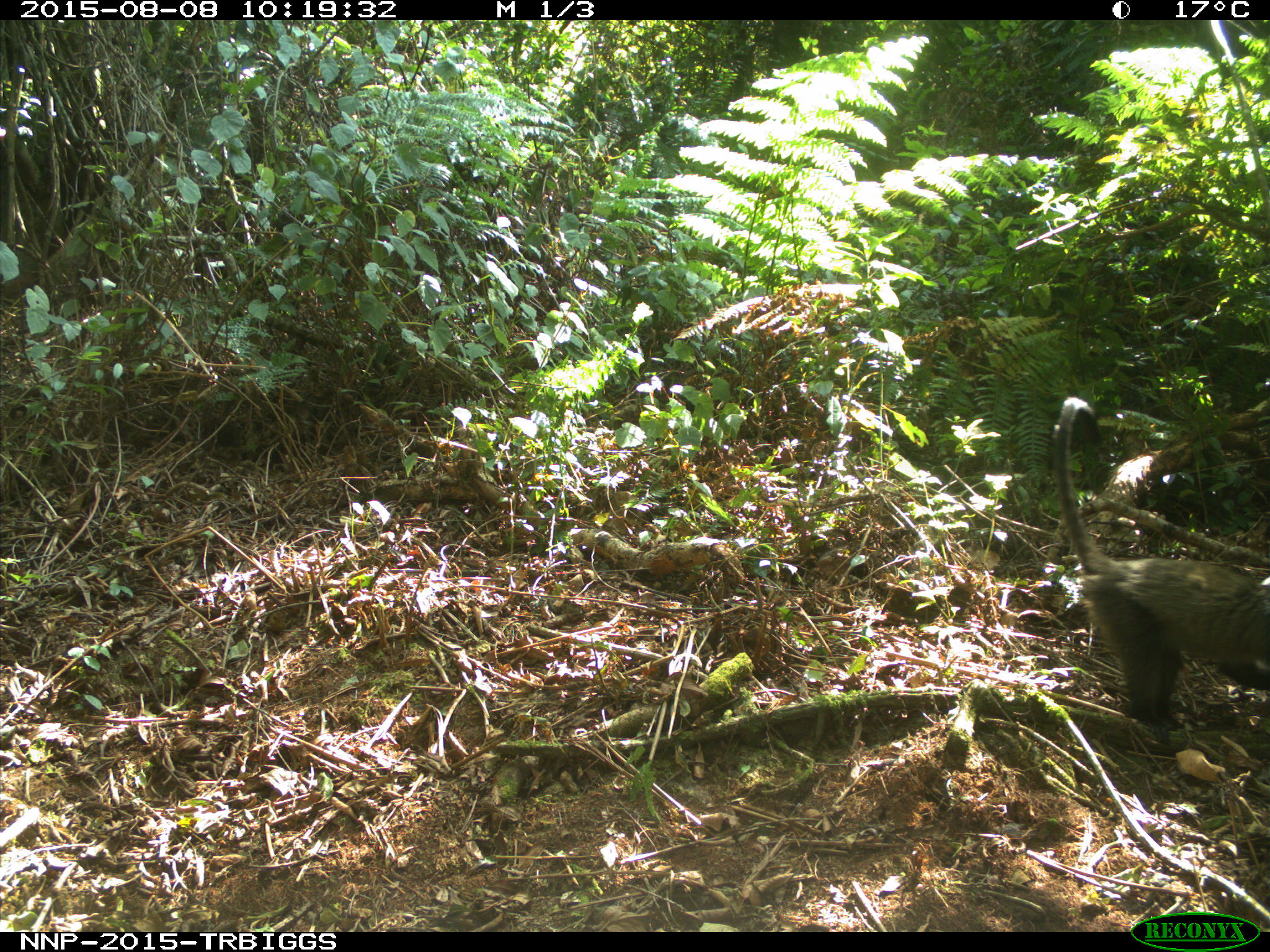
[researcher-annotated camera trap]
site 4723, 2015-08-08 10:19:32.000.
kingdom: Animalia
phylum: Chordata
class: Mammalia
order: Primates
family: Cercopithecidae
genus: Cercopithecus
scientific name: Cercopithecus mitis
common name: blue monkey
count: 1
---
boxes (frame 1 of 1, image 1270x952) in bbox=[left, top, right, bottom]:
cercopithecus mitis: bbox=[1051, 395, 1270, 746]